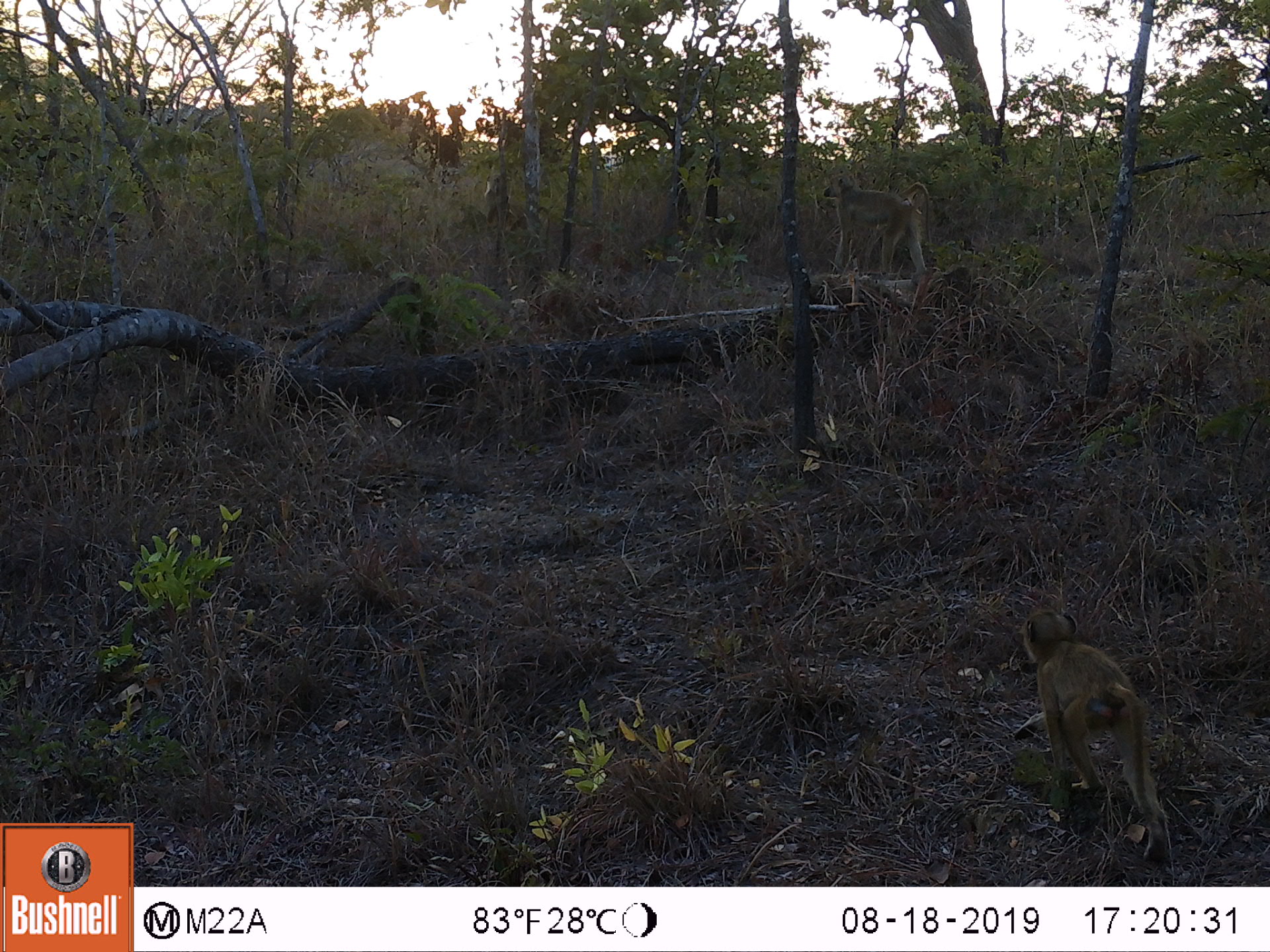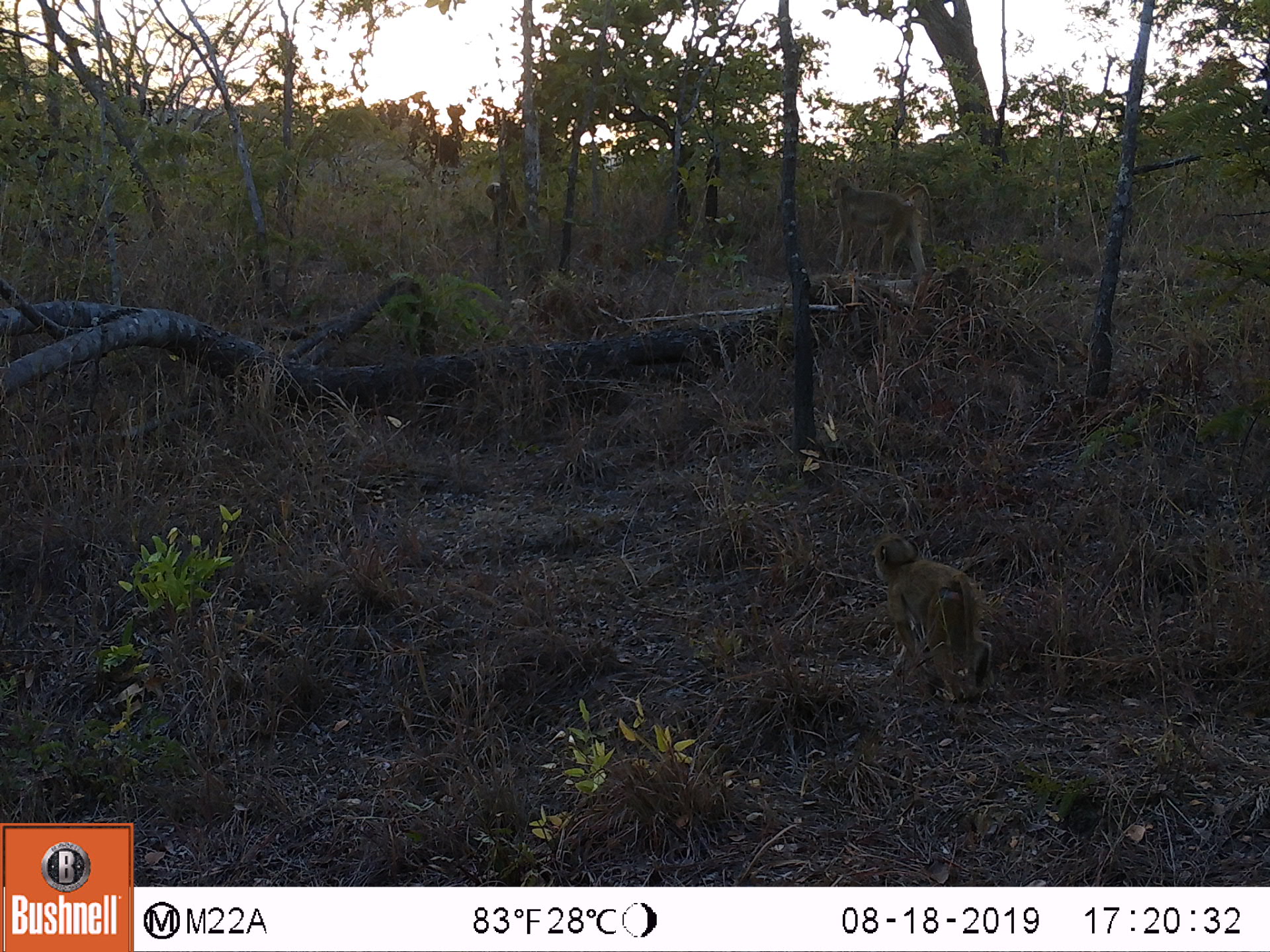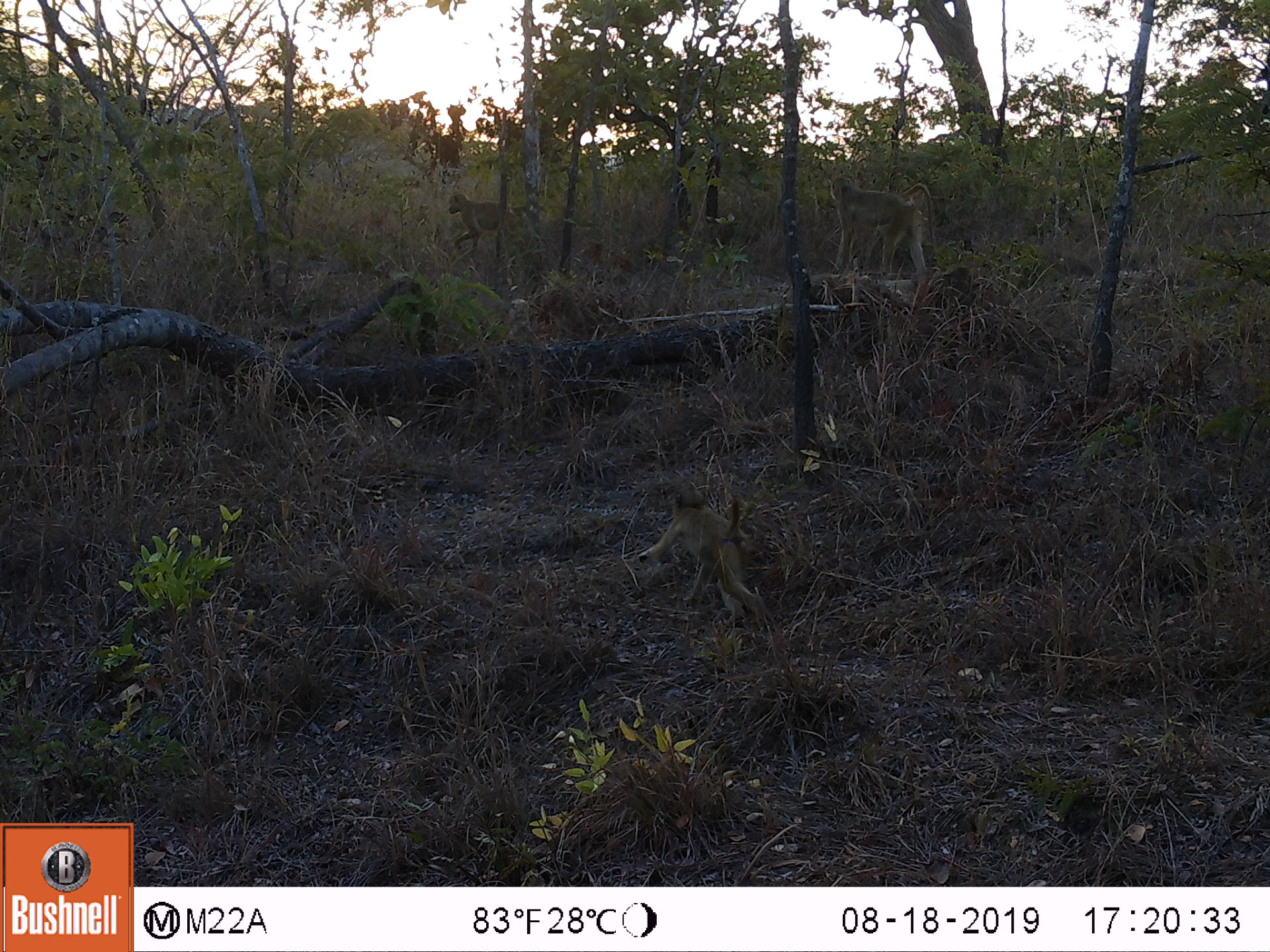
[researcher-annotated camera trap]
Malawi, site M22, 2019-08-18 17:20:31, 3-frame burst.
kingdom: Animalia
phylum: Chordata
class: Mammalia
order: Primates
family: Cercopithecidae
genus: Papio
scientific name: Papio cynocephalus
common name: yellow baboon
Yellow baboon (Papio cynocephalus), count 2.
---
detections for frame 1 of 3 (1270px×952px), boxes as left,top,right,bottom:
yellow baboon: 1016,611,1173,852; 823,174,935,283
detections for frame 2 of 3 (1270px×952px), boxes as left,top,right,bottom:
yellow baboon: 868,528,994,701; 823,171,935,288; 482,178,529,241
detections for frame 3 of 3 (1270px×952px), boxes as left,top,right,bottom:
yellow baboon: 637,481,767,635; 828,171,932,278; 445,190,542,263